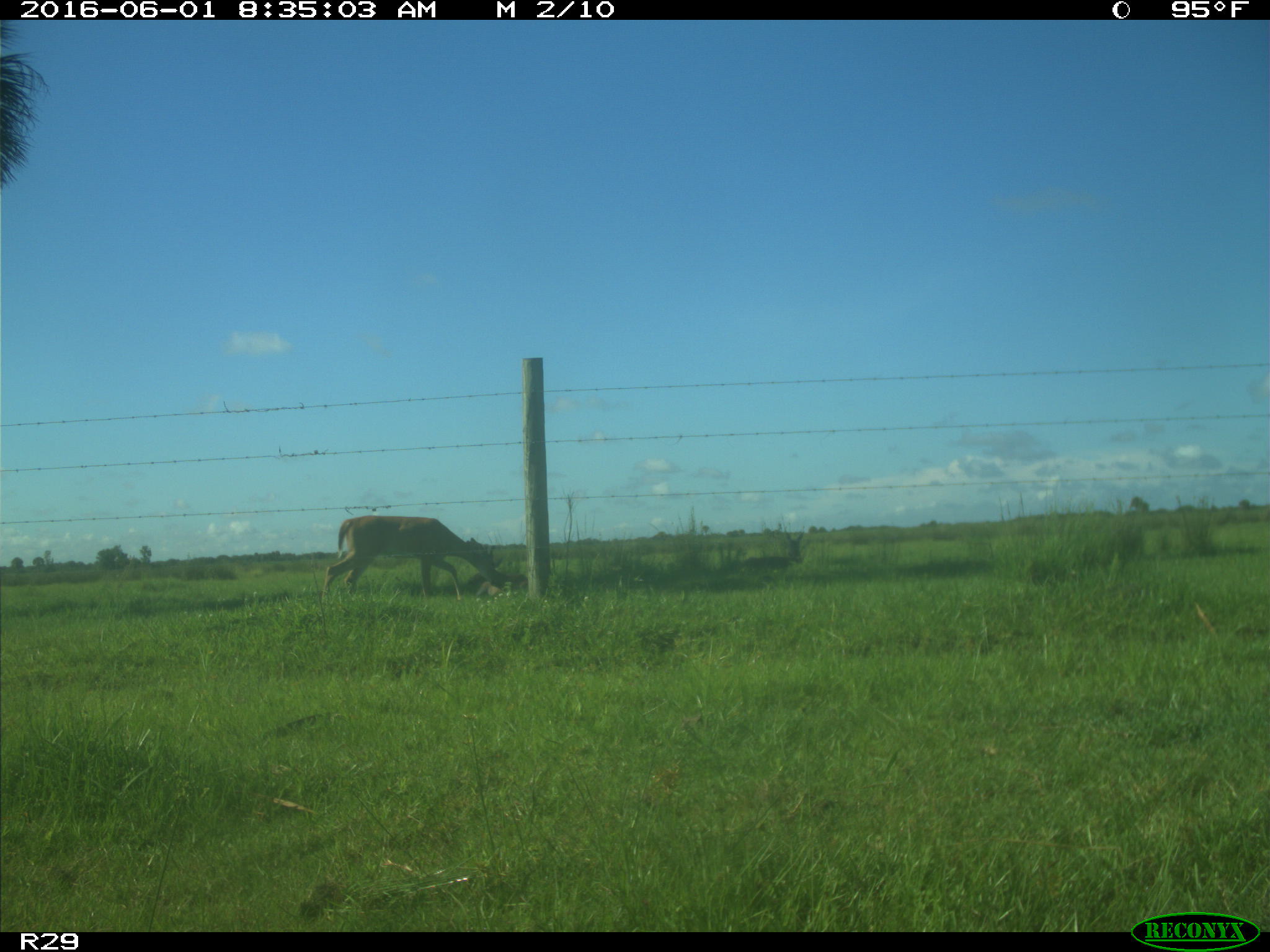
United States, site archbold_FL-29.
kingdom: Animalia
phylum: Chordata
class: Mammalia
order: Artiodactyla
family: Cervidae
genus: Odocoileus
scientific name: Odocoileus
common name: deer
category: unidentified deer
Unidentified deer (deer) (Odocoileus).